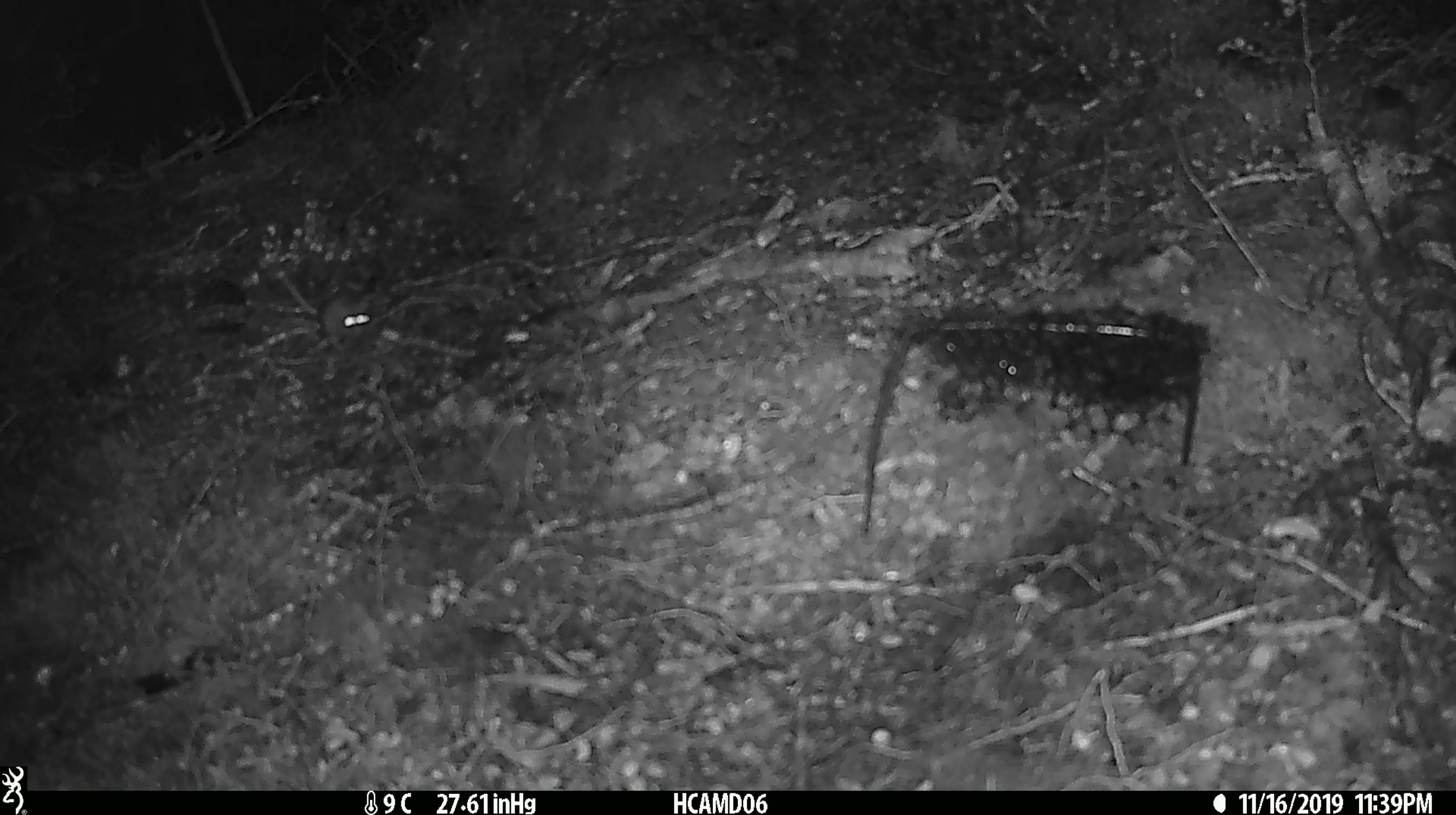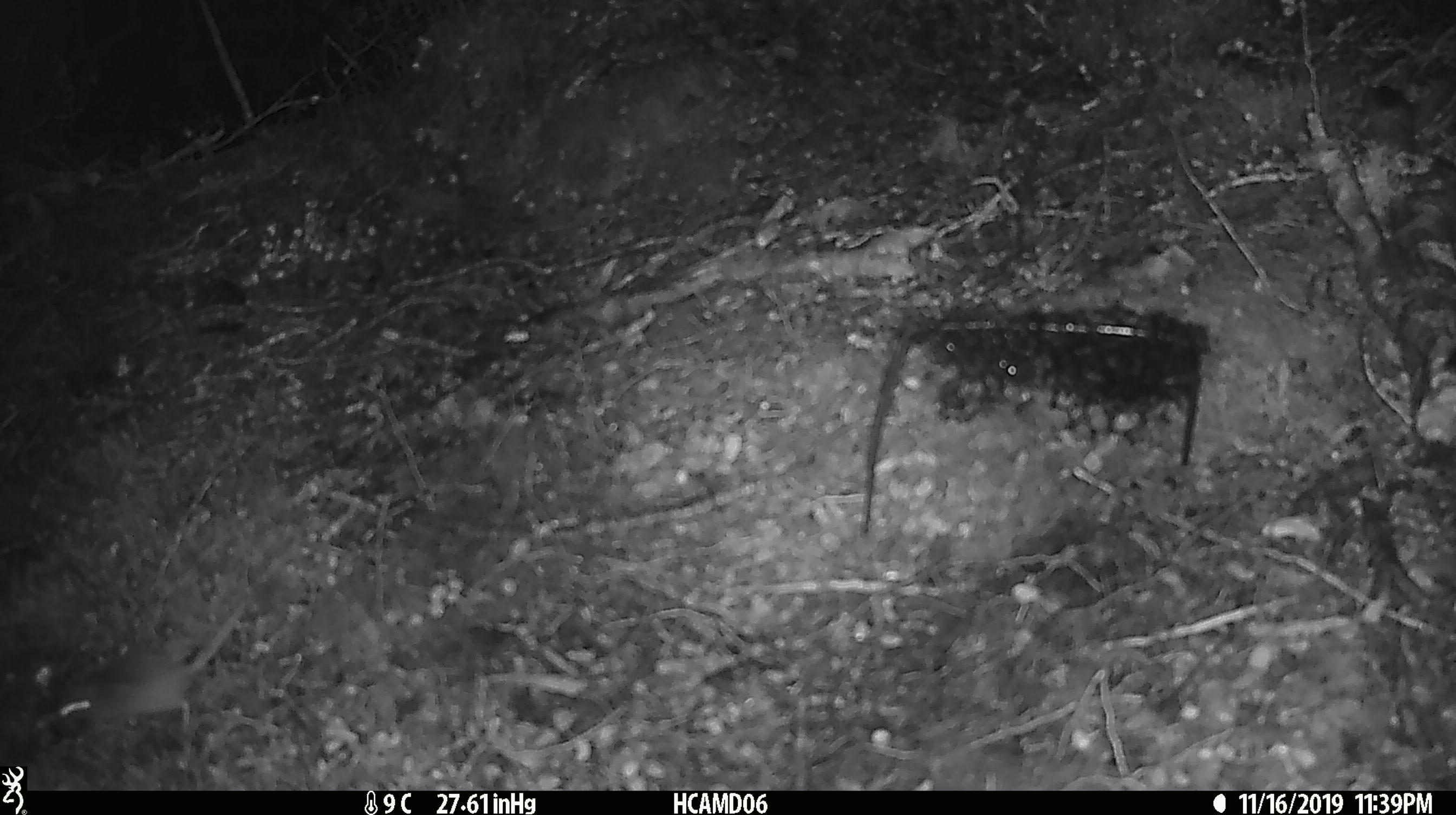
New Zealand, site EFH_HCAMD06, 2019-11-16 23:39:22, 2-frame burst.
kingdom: Animalia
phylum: Chordata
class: Mammalia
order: Rodentia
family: Muridae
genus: Mus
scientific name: Mus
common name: mouse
Mouse (Mus).